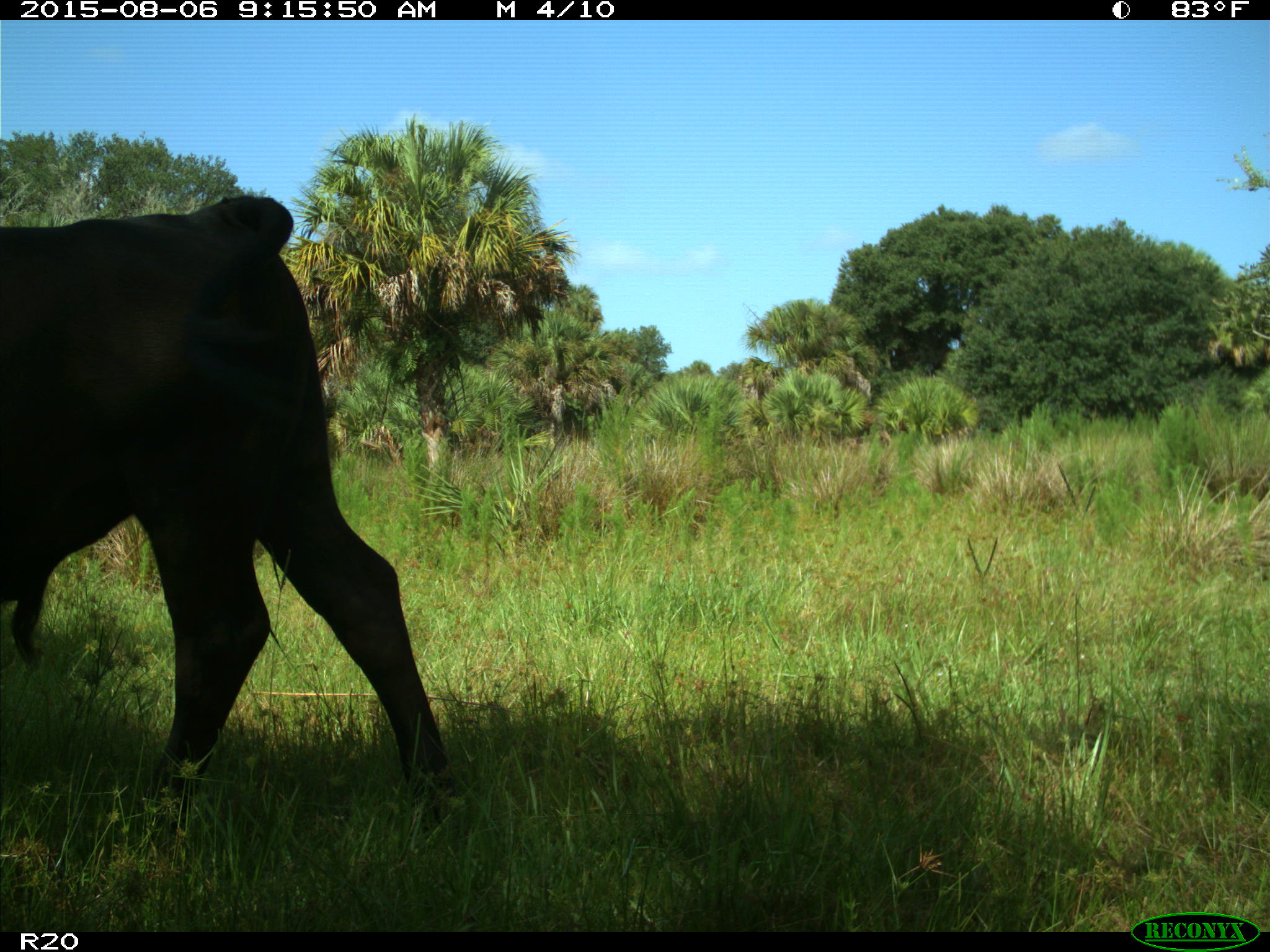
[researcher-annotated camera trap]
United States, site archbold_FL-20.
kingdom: Animalia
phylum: Chordata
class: Mammalia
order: Artiodactyla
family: Bovidae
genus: Bos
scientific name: Bos taurus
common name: domestic cow